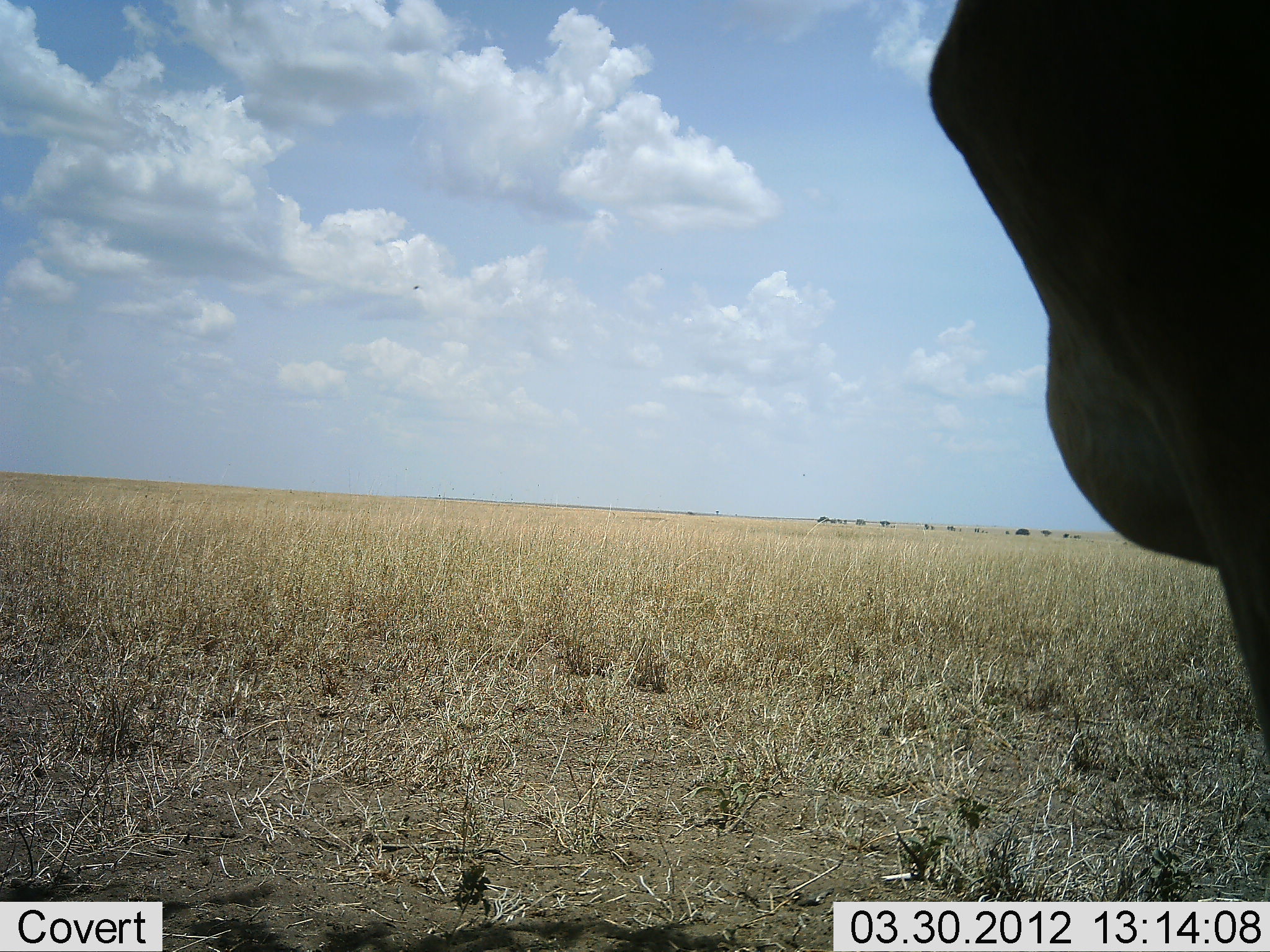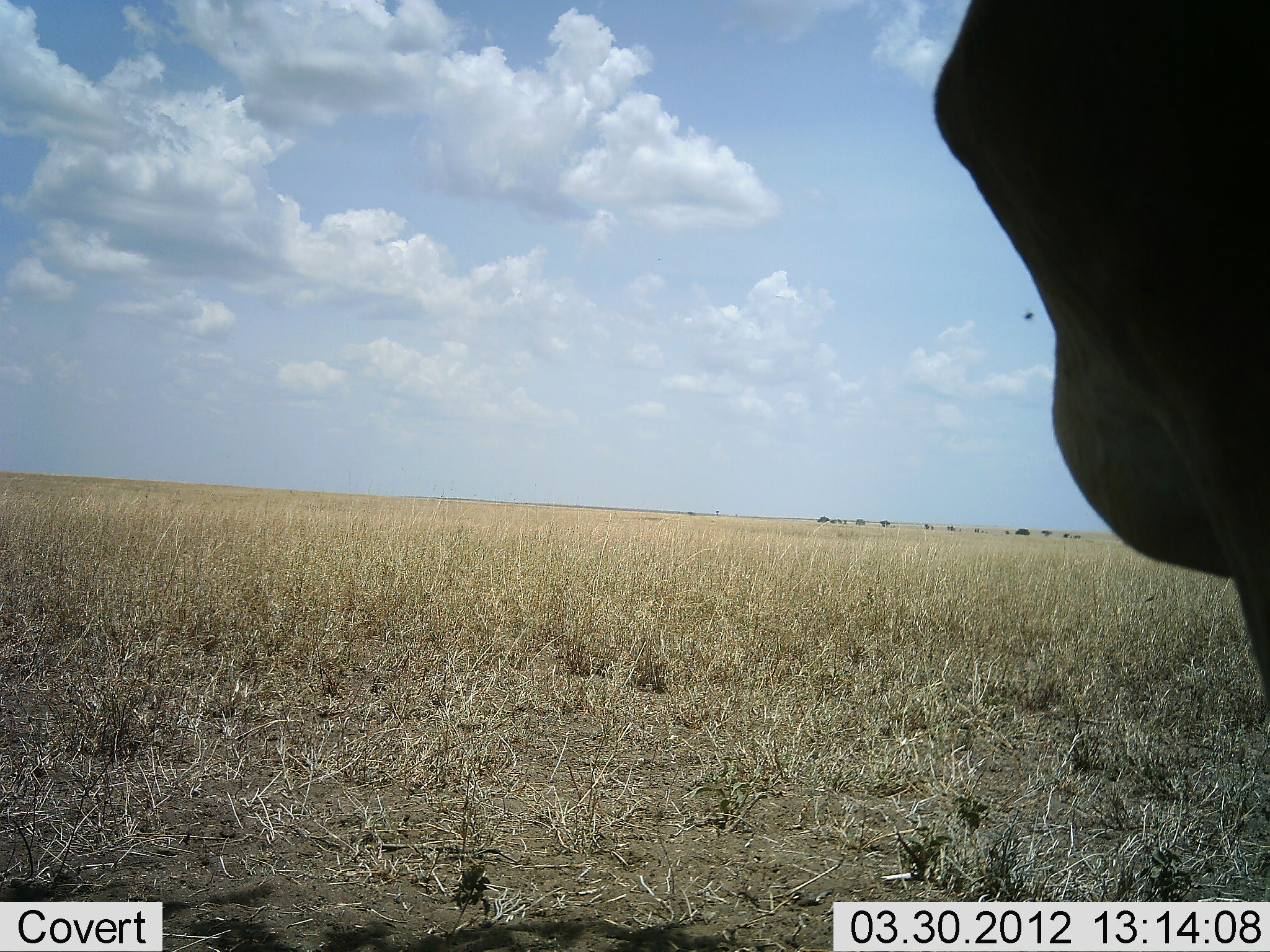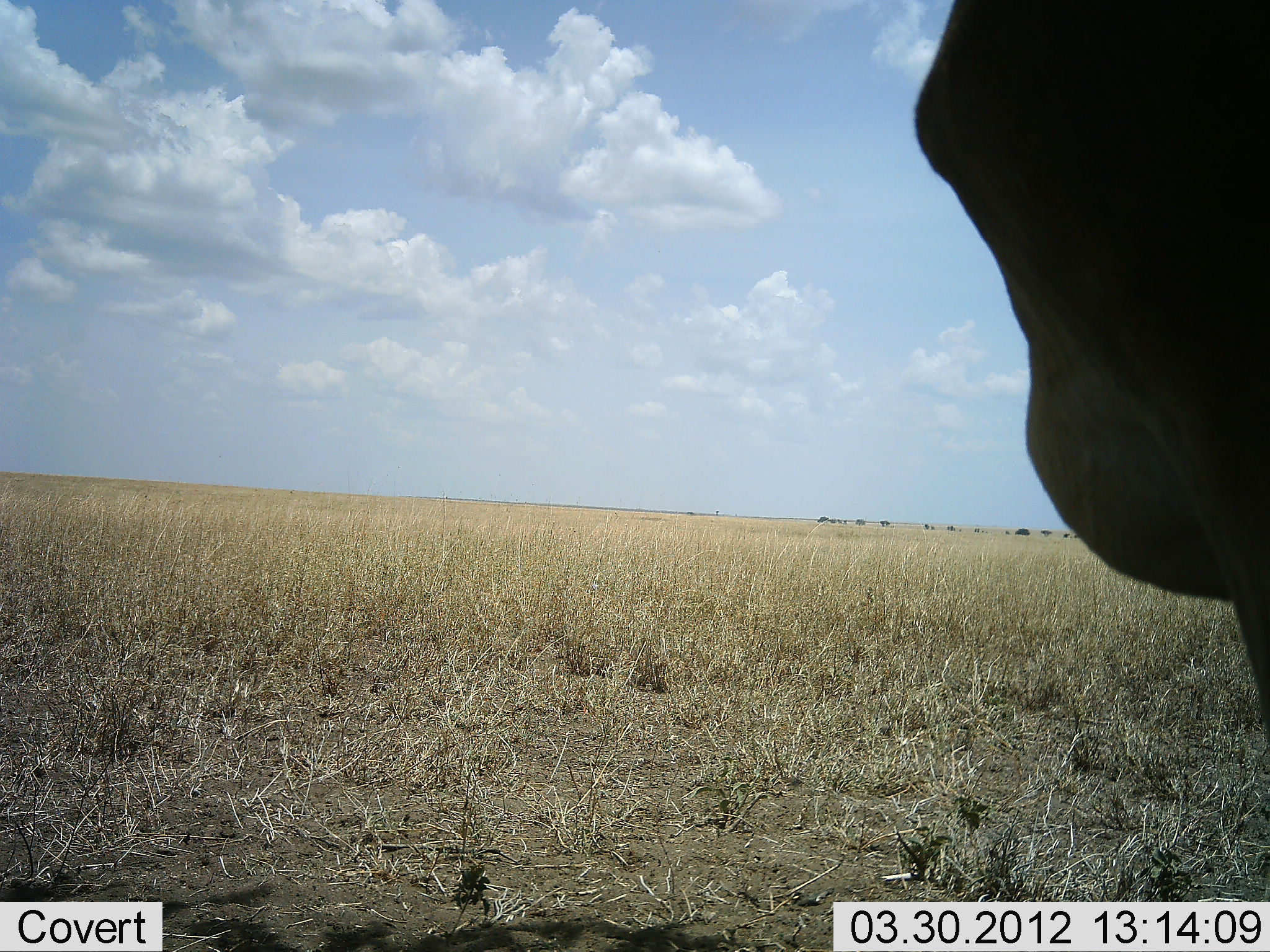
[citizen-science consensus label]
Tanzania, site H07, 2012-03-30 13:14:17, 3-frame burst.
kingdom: Animalia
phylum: Chordata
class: Mammalia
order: Artiodactyla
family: Bovidae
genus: Alcelaphus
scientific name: Alcelaphus buselaphus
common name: hartebeest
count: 1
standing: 100%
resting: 0%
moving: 0%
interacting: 0%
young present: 0%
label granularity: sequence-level